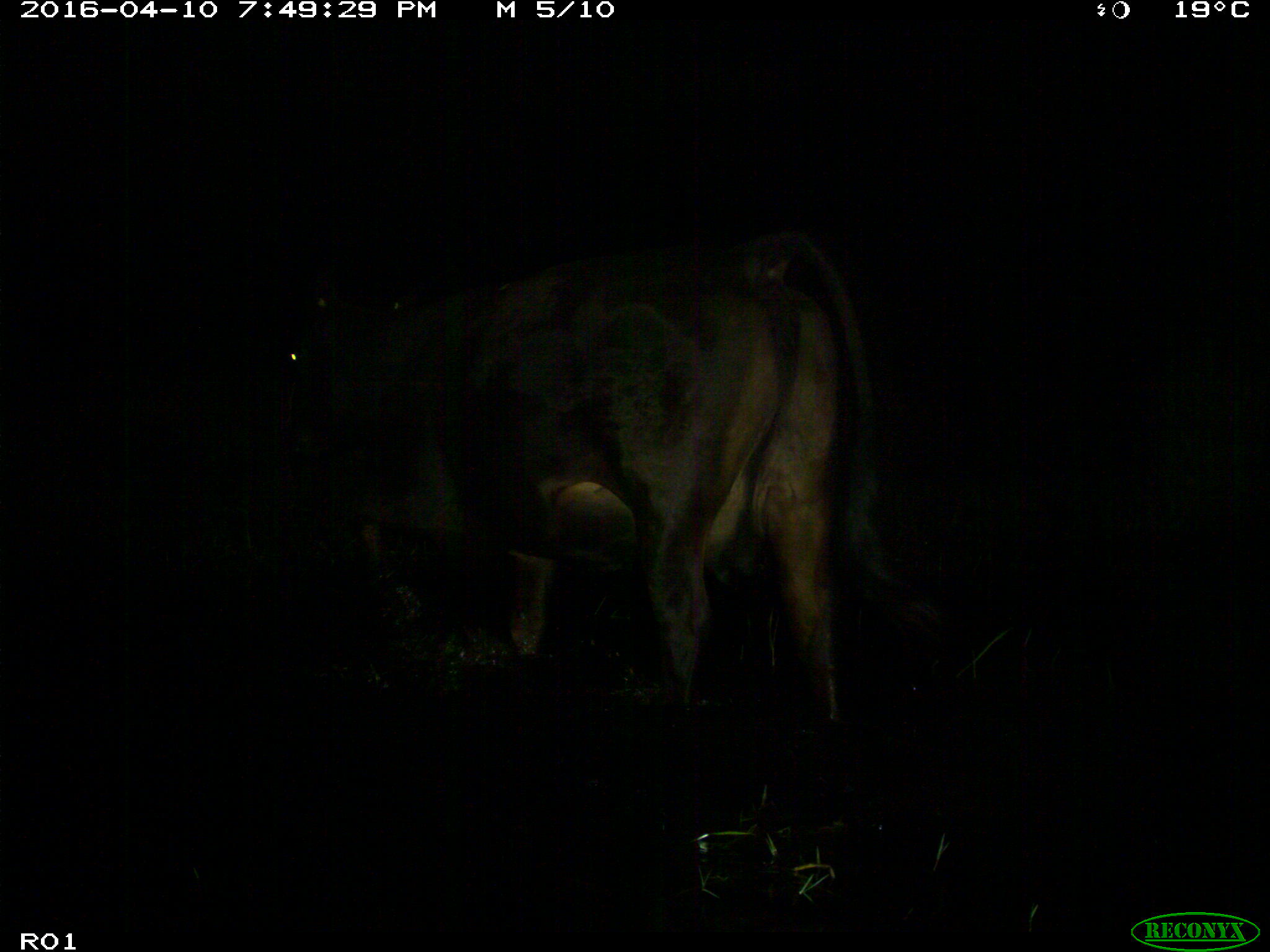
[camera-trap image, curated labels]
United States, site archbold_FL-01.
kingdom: Animalia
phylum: Chordata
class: Mammalia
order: Artiodactyla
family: Bovidae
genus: Bos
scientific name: Bos taurus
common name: domestic cow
Bos taurus (domestic cow).